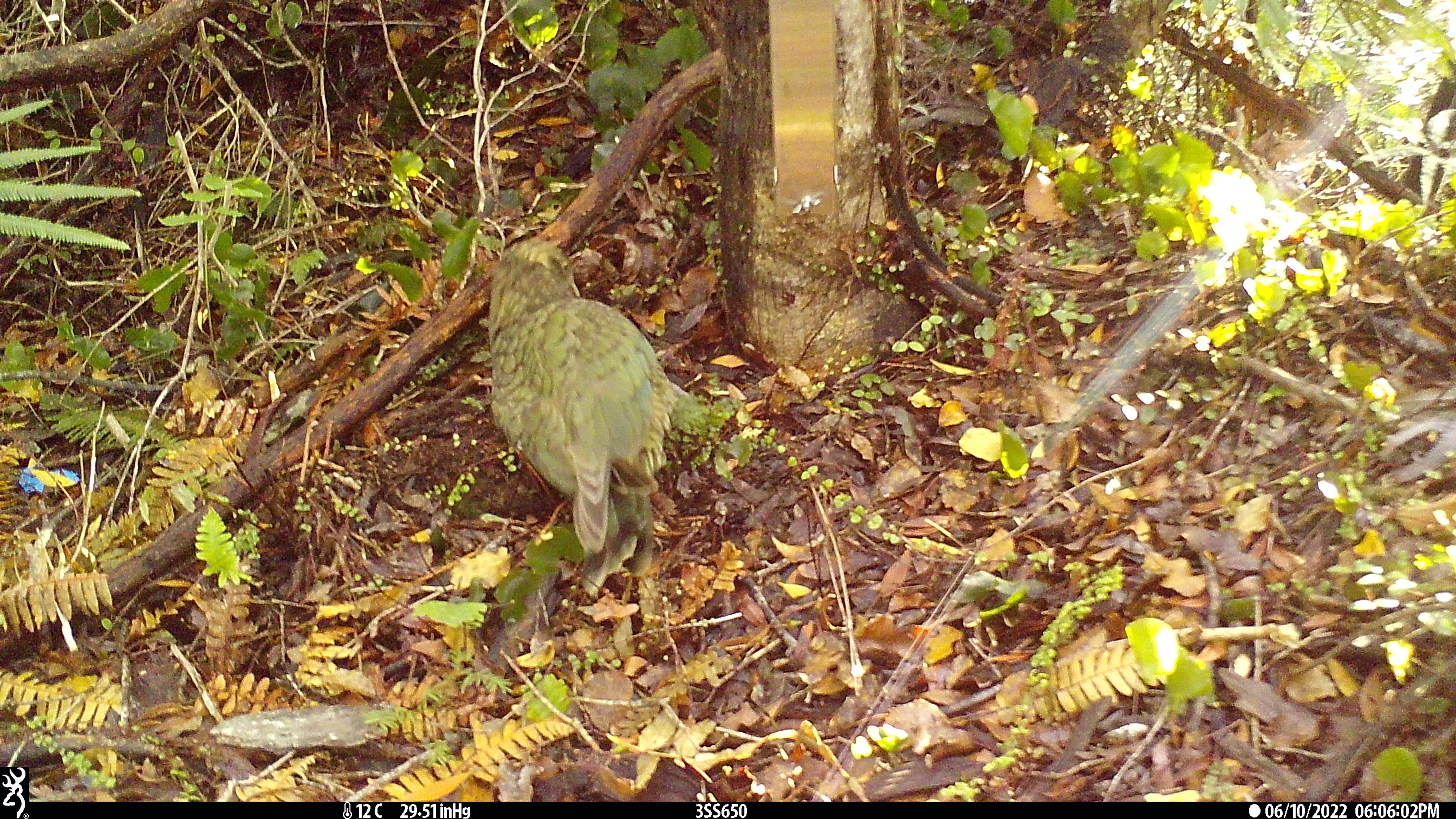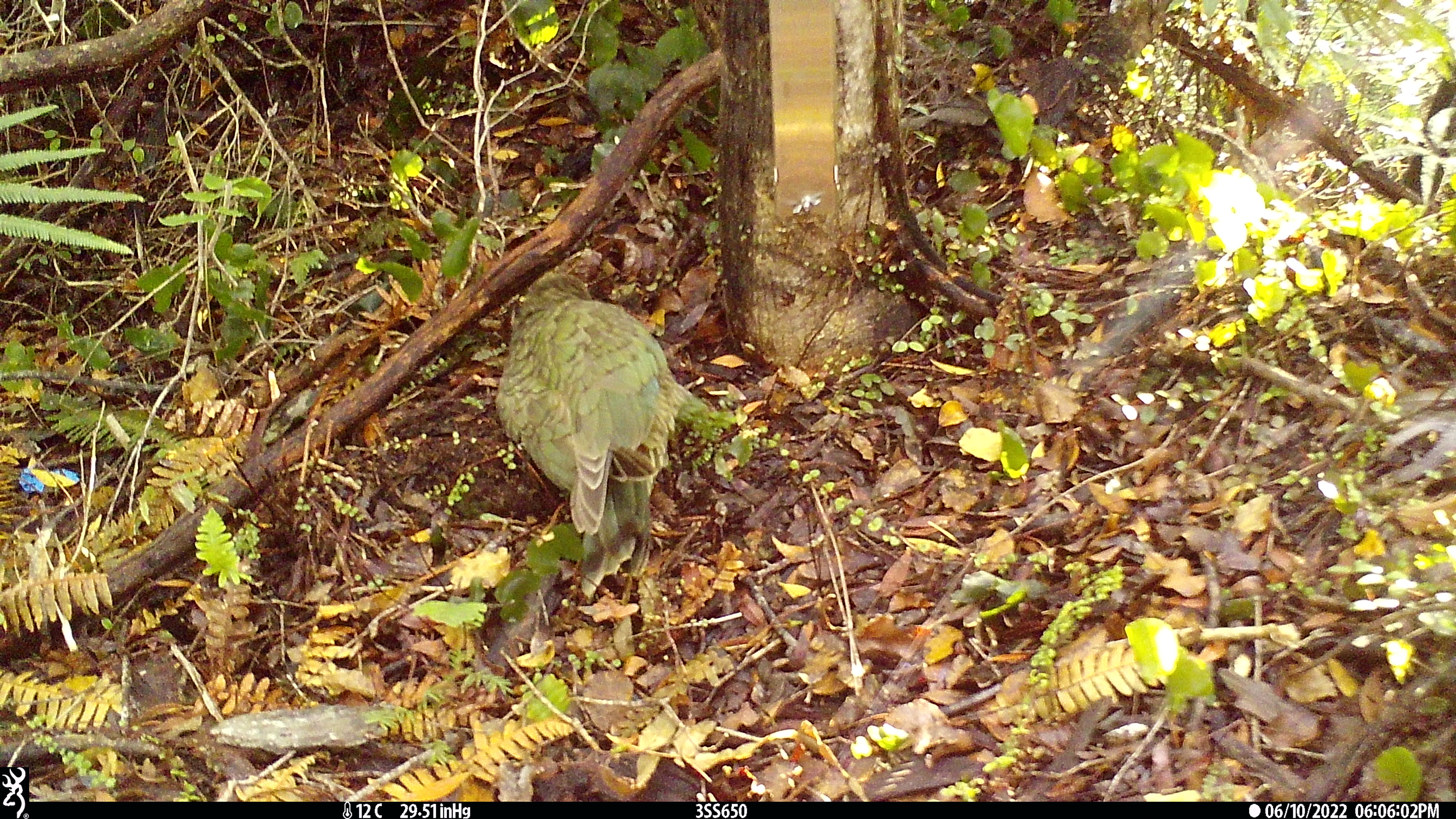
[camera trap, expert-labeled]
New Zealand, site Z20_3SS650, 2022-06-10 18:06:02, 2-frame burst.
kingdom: Animalia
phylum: Chordata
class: Aves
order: Psittaciformes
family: Strigopidae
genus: Nestor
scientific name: Nestor notabilis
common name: kea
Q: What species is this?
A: Kea (Nestor notabilis).